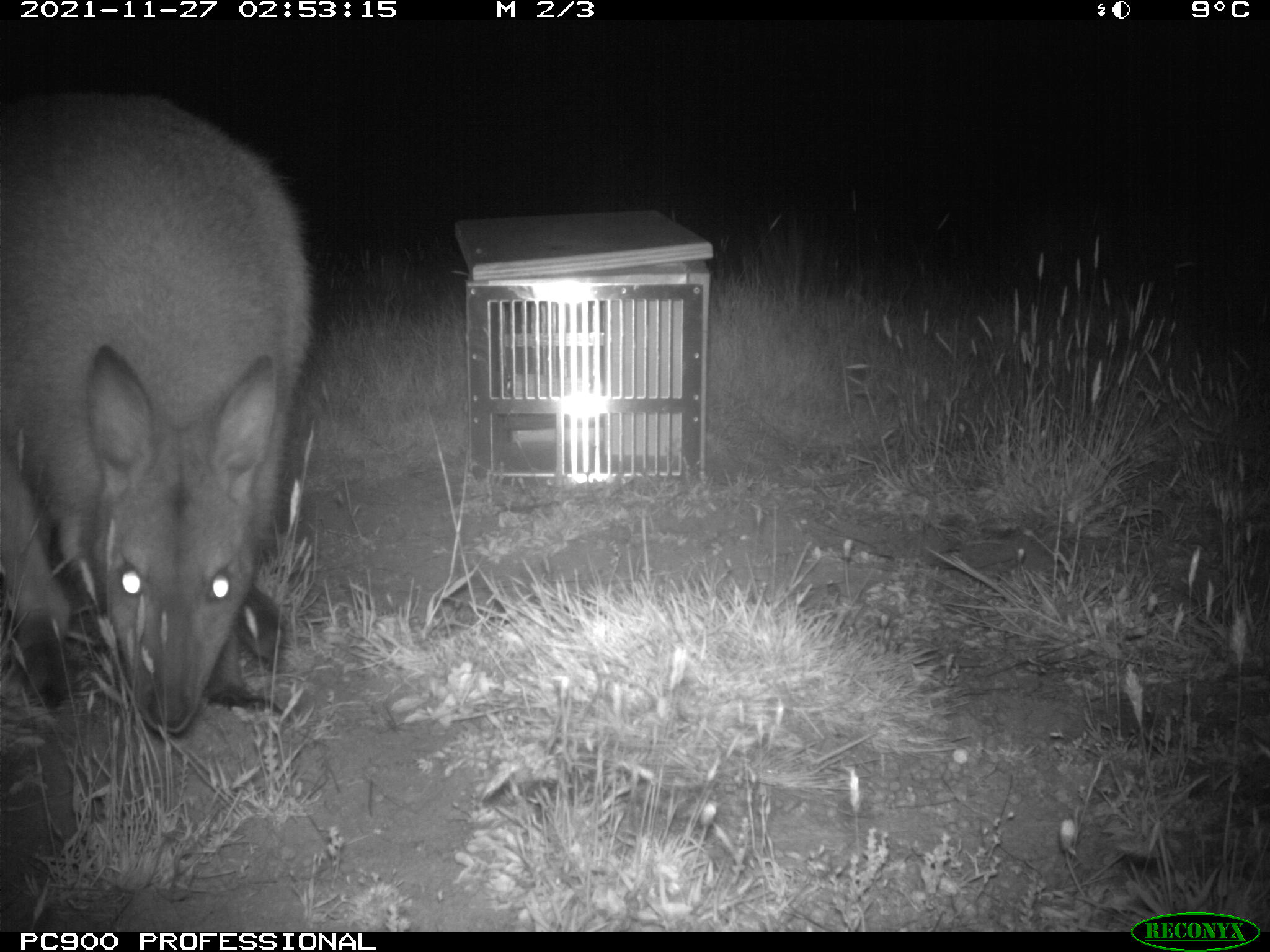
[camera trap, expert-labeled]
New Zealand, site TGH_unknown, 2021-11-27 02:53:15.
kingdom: Animalia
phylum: Chordata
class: Mammalia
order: Diprotodontia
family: Macropodidae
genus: Notamacropus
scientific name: Notamacropus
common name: wallaby